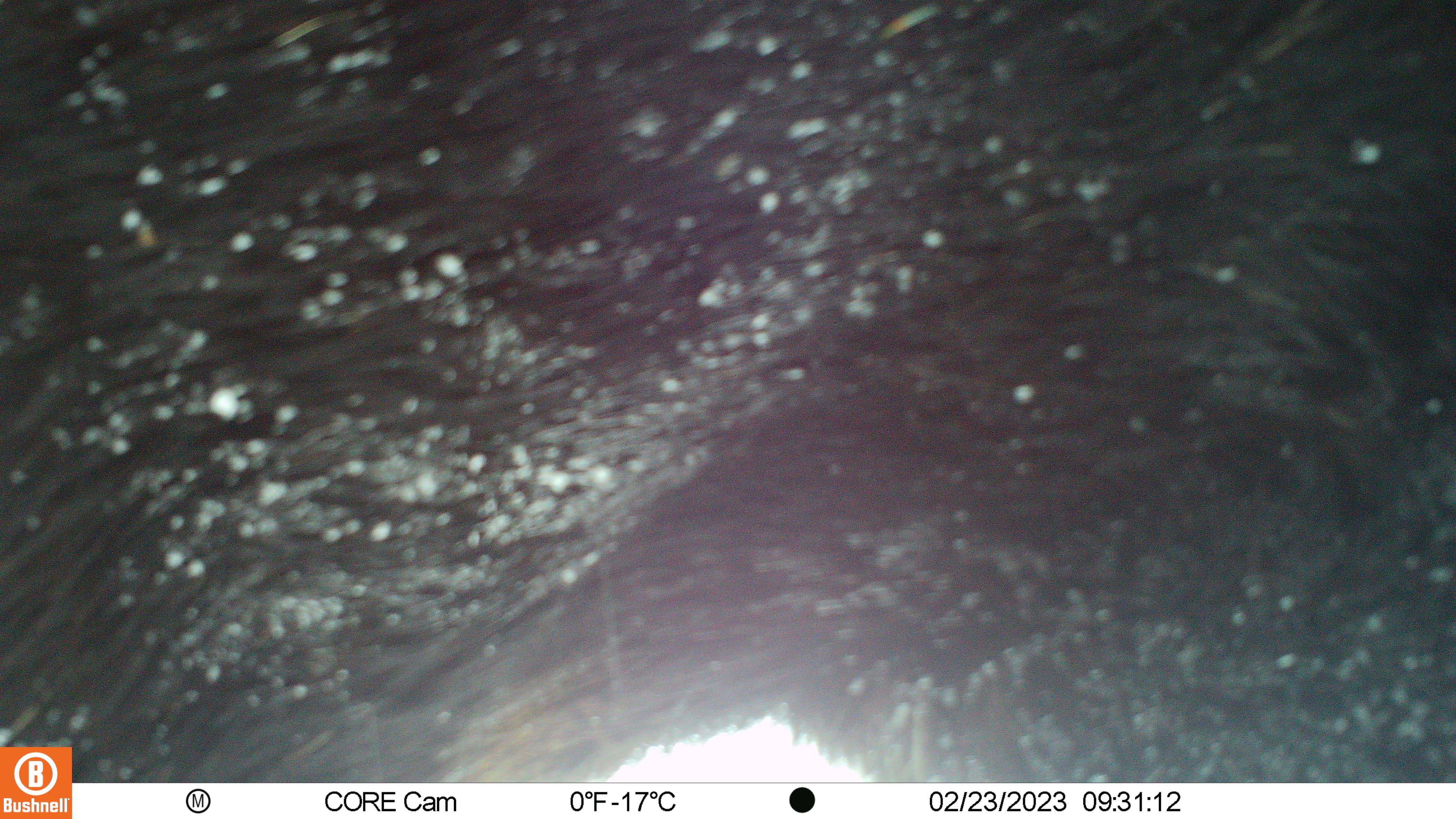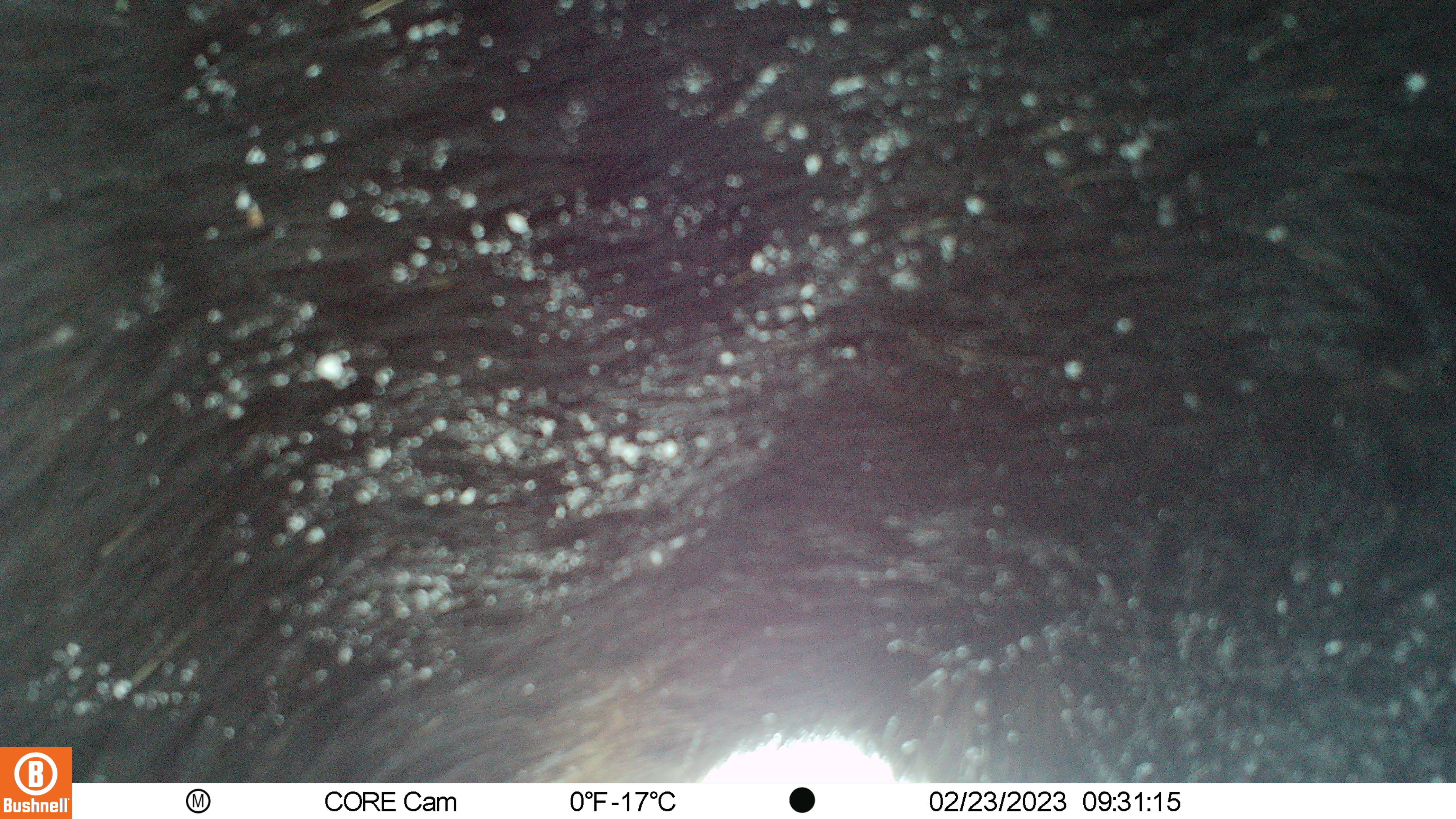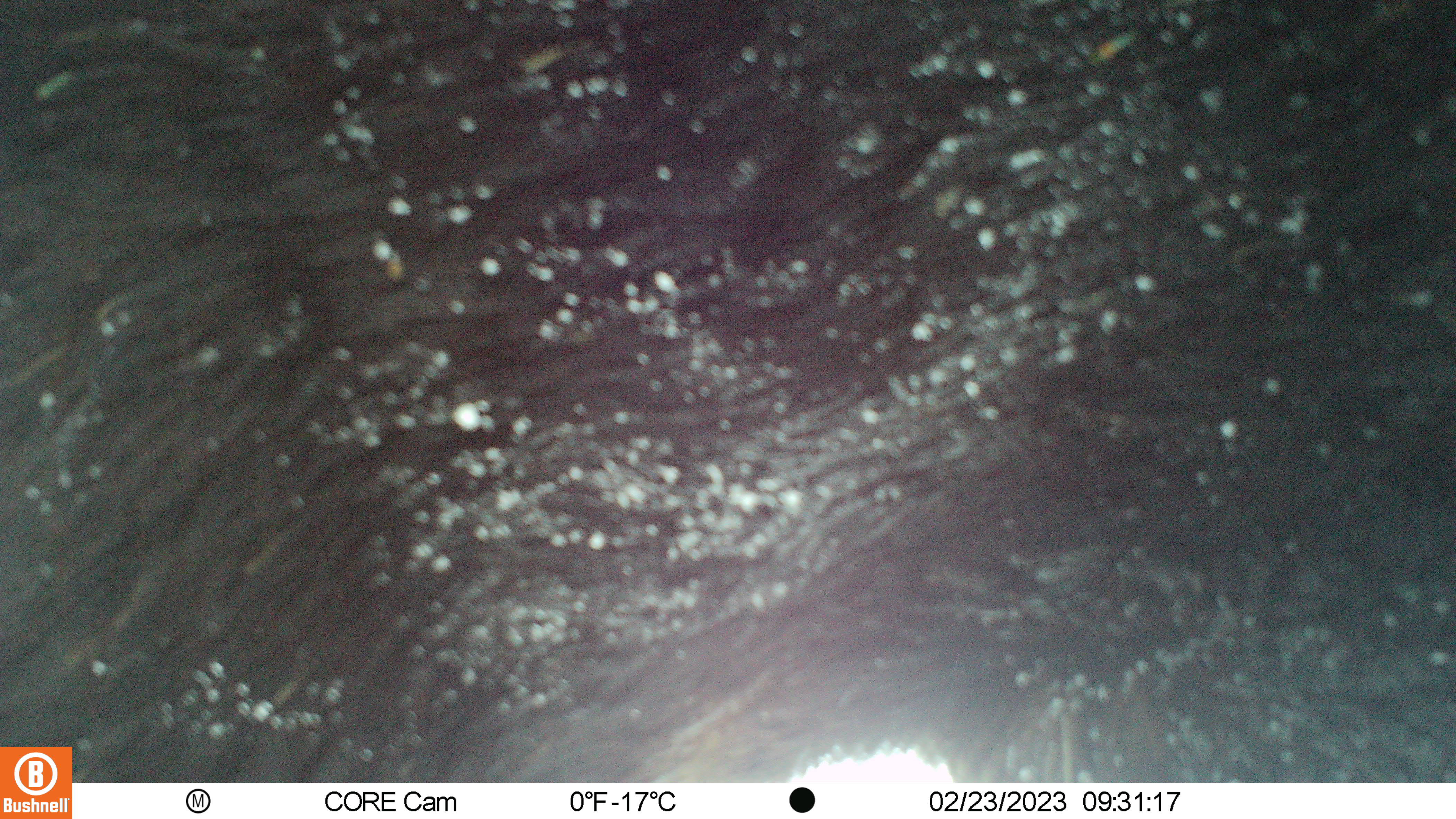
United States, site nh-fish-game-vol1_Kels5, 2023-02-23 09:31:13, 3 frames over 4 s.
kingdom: Animalia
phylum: Chordata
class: Mammalia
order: Artiodactyla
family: Cervidae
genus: Alces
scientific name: Alces alces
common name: moose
Moose (Alces alces).